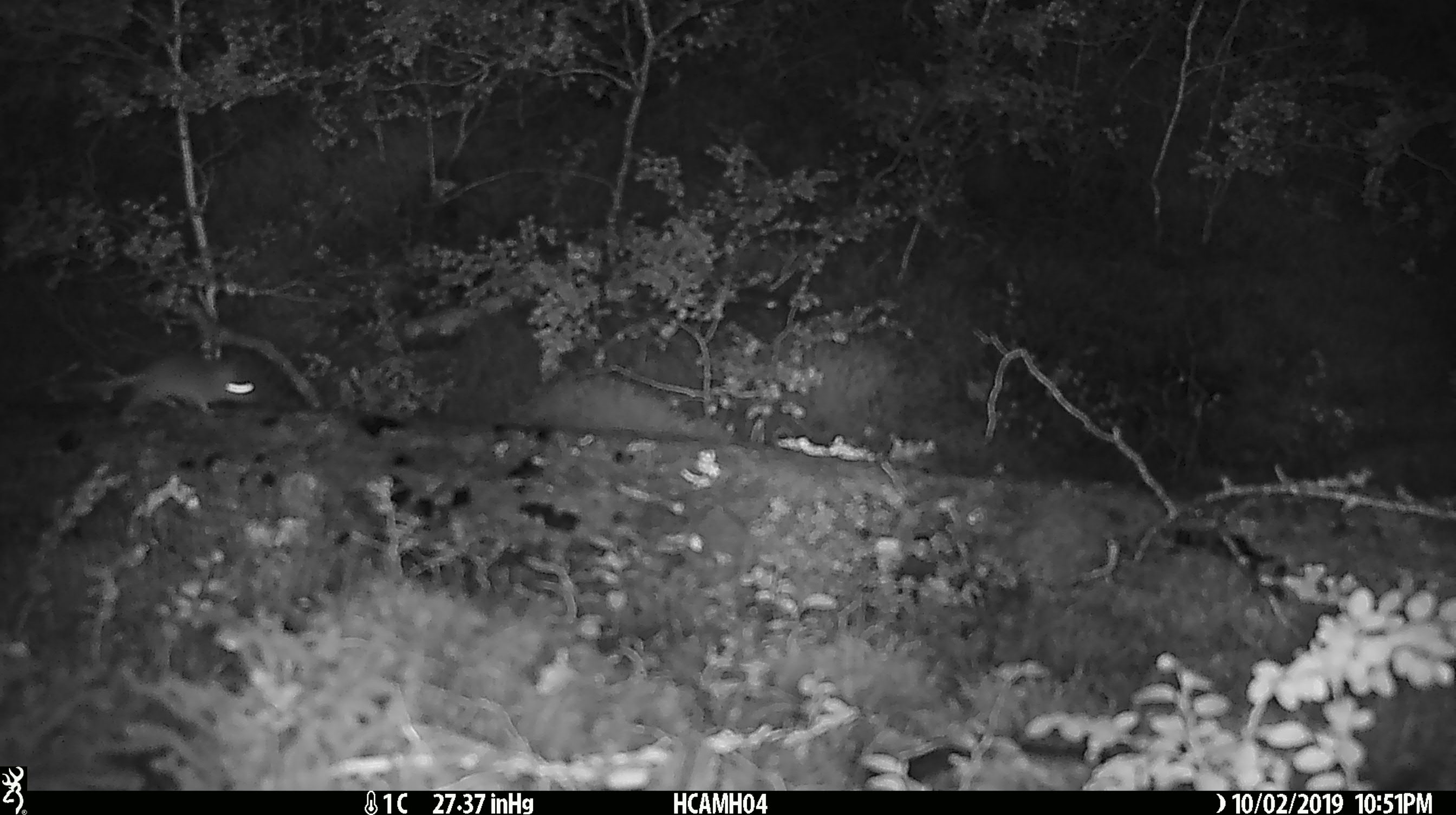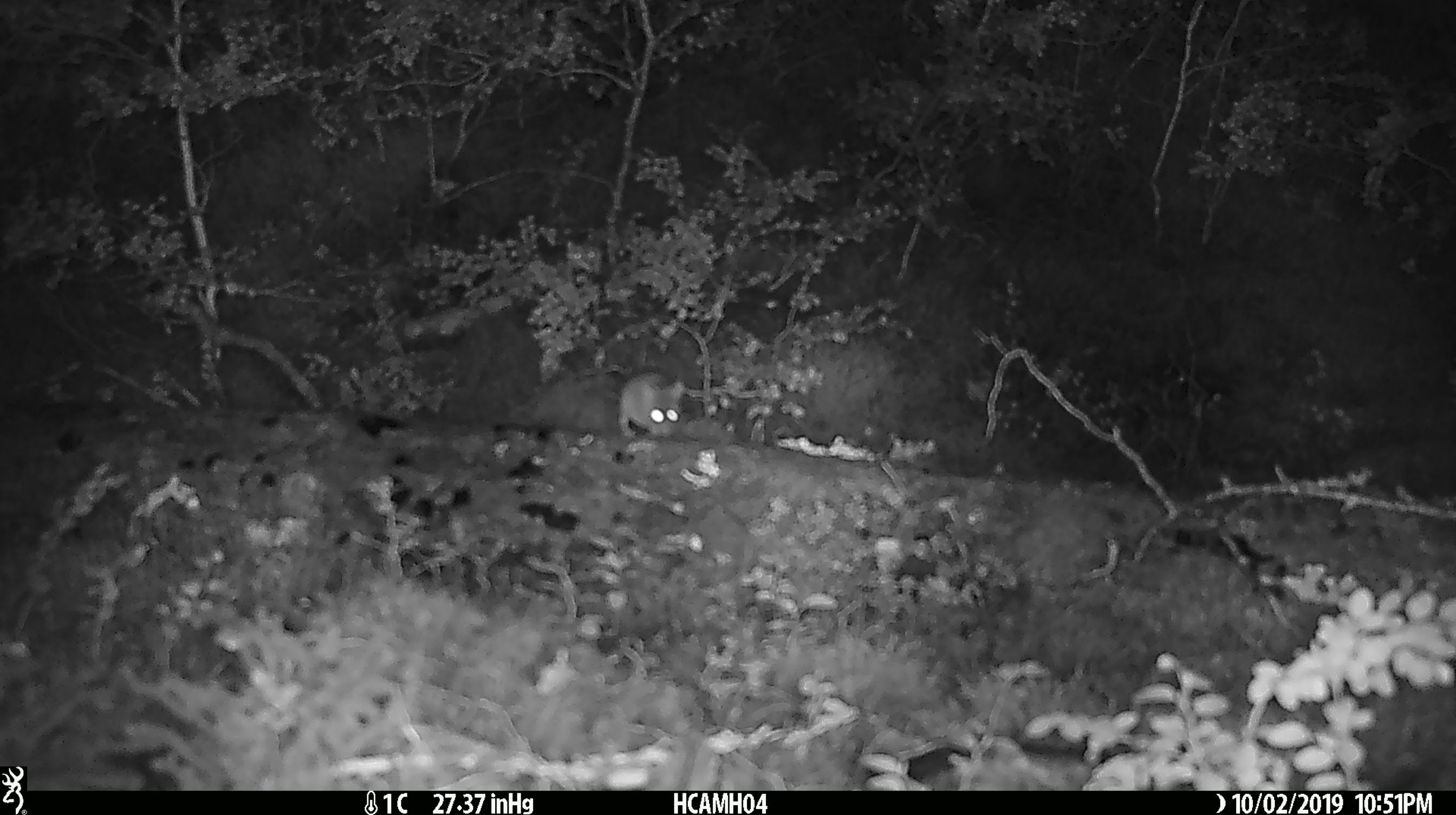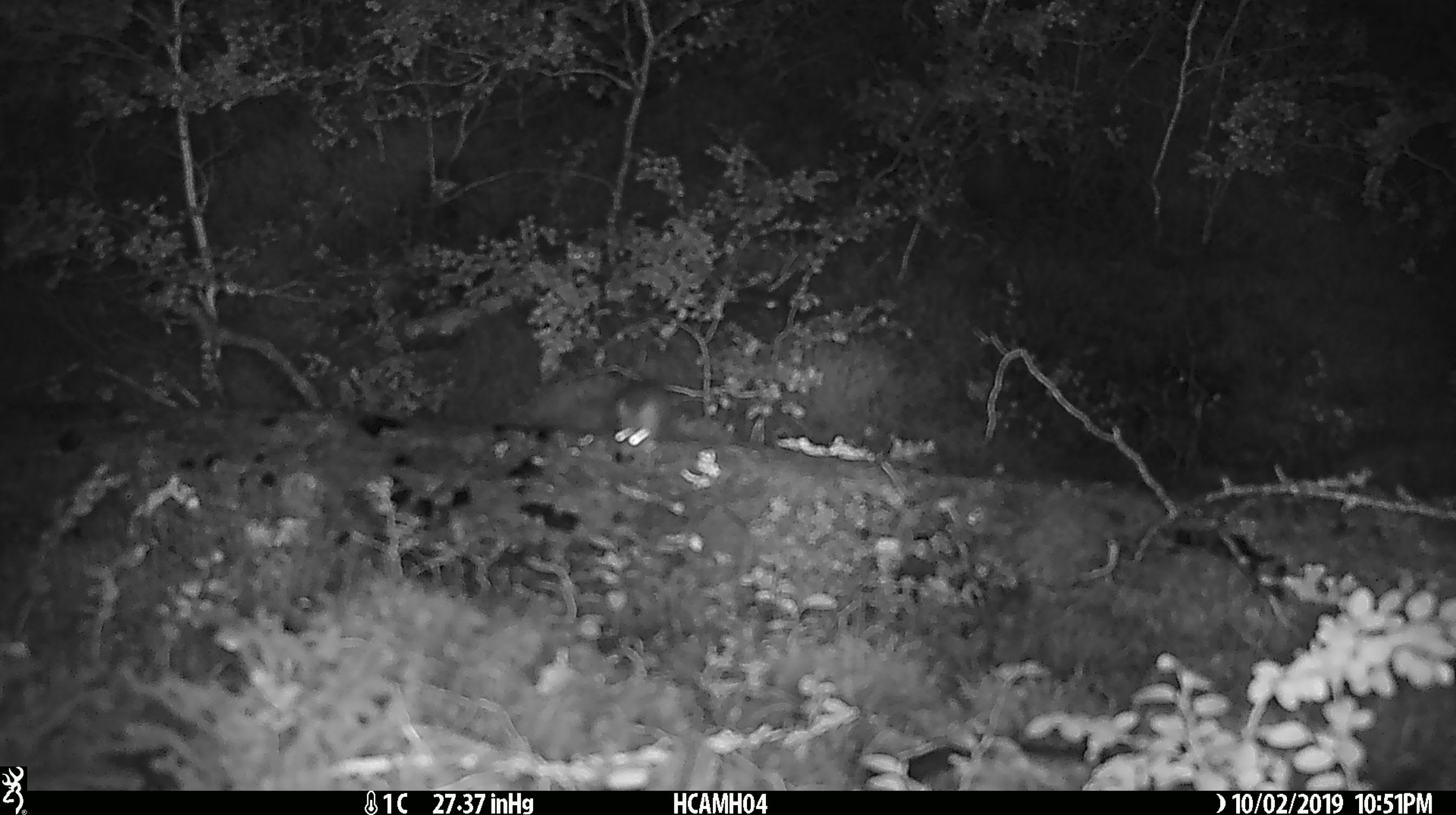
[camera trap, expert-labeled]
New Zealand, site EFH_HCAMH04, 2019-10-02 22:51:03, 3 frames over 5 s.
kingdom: Animalia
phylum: Chordata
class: Mammalia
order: Rodentia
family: Muridae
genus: Mus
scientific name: Mus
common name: mouse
Mouse (Mus).